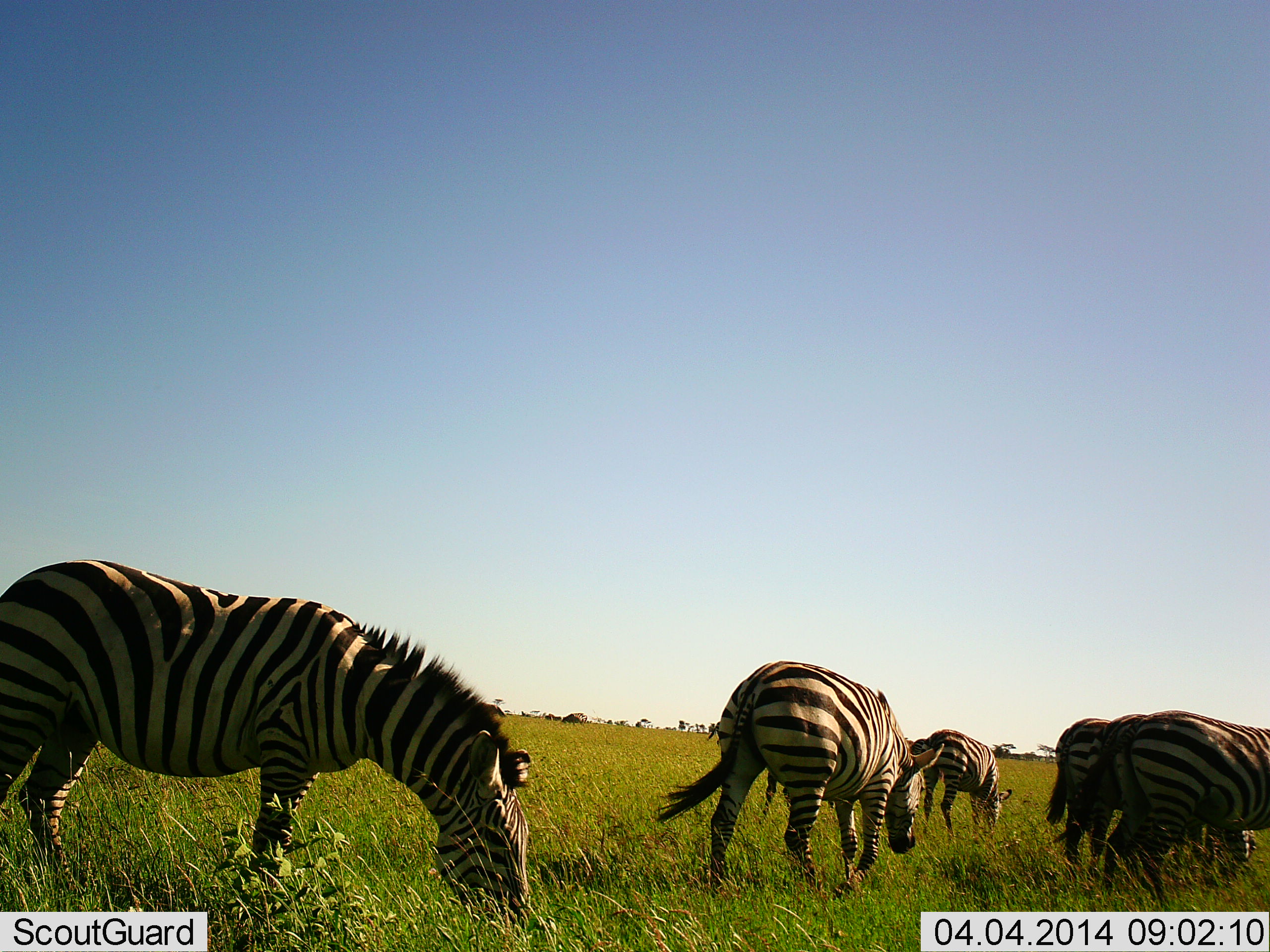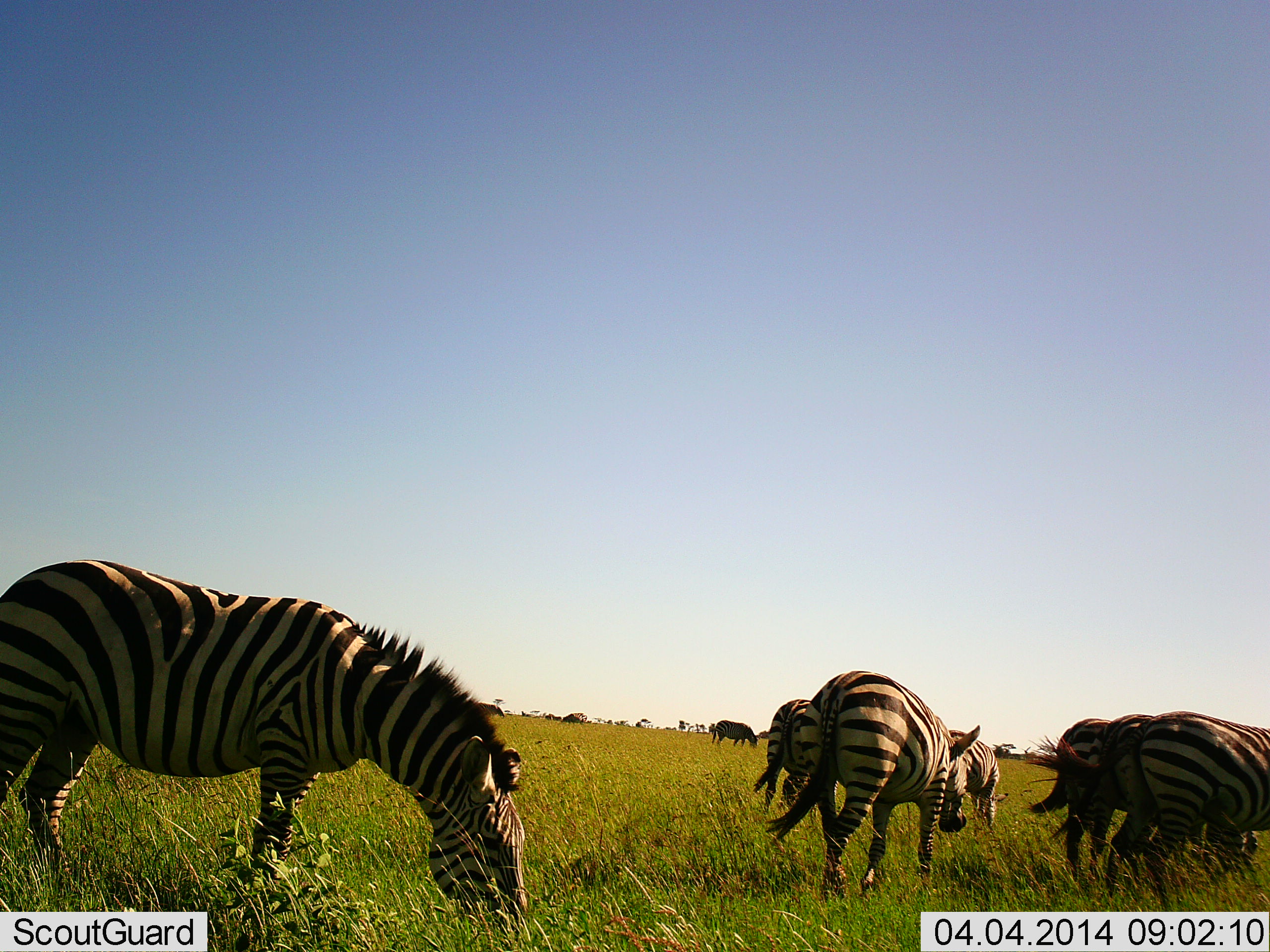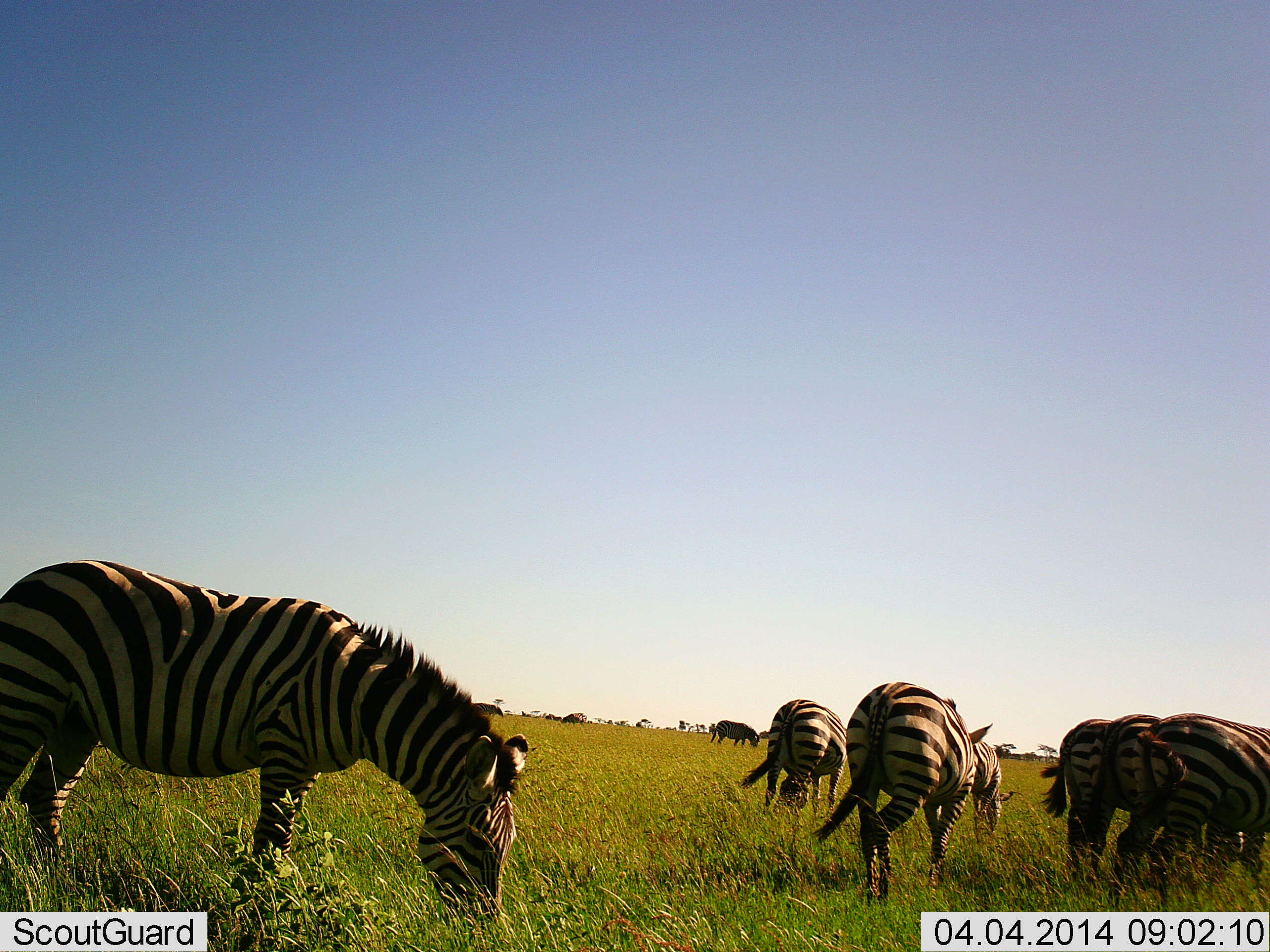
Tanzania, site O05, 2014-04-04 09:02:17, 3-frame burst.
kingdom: Animalia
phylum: Chordata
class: Mammalia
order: Perissodactyla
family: Equidae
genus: Equus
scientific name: Equus quagga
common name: plains zebra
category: zebra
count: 7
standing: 36%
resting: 0%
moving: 55%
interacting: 0%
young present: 0%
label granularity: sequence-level